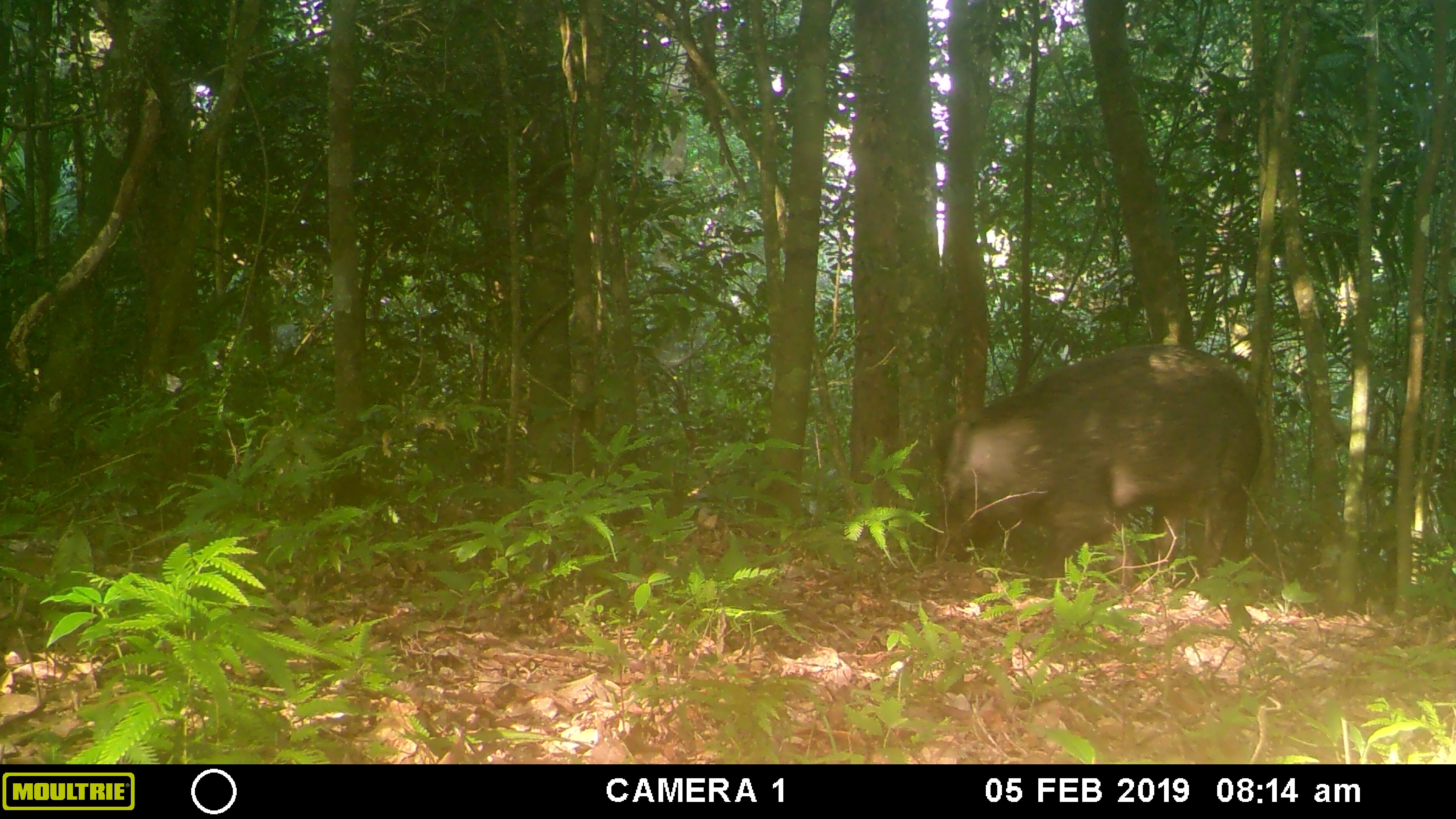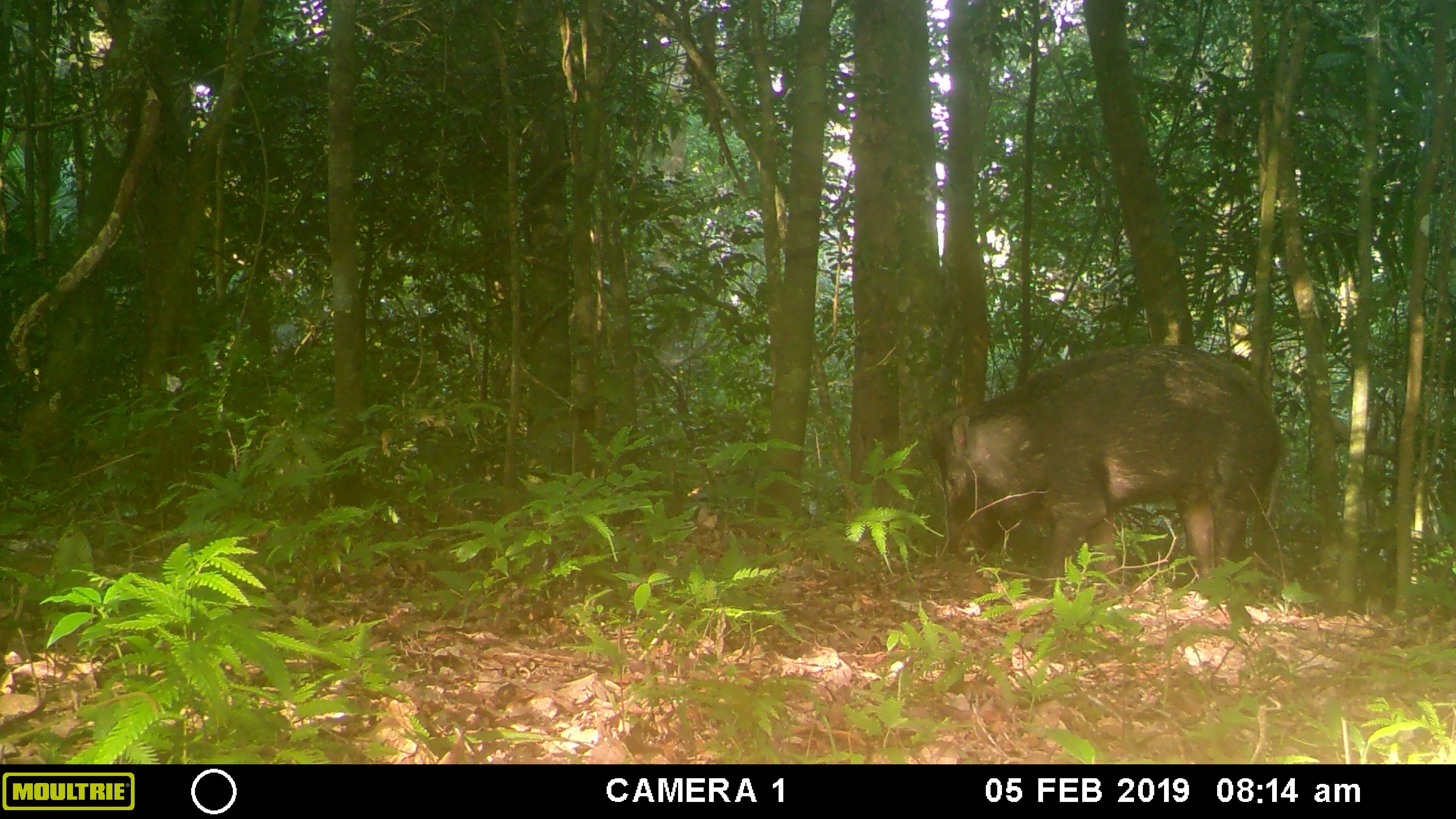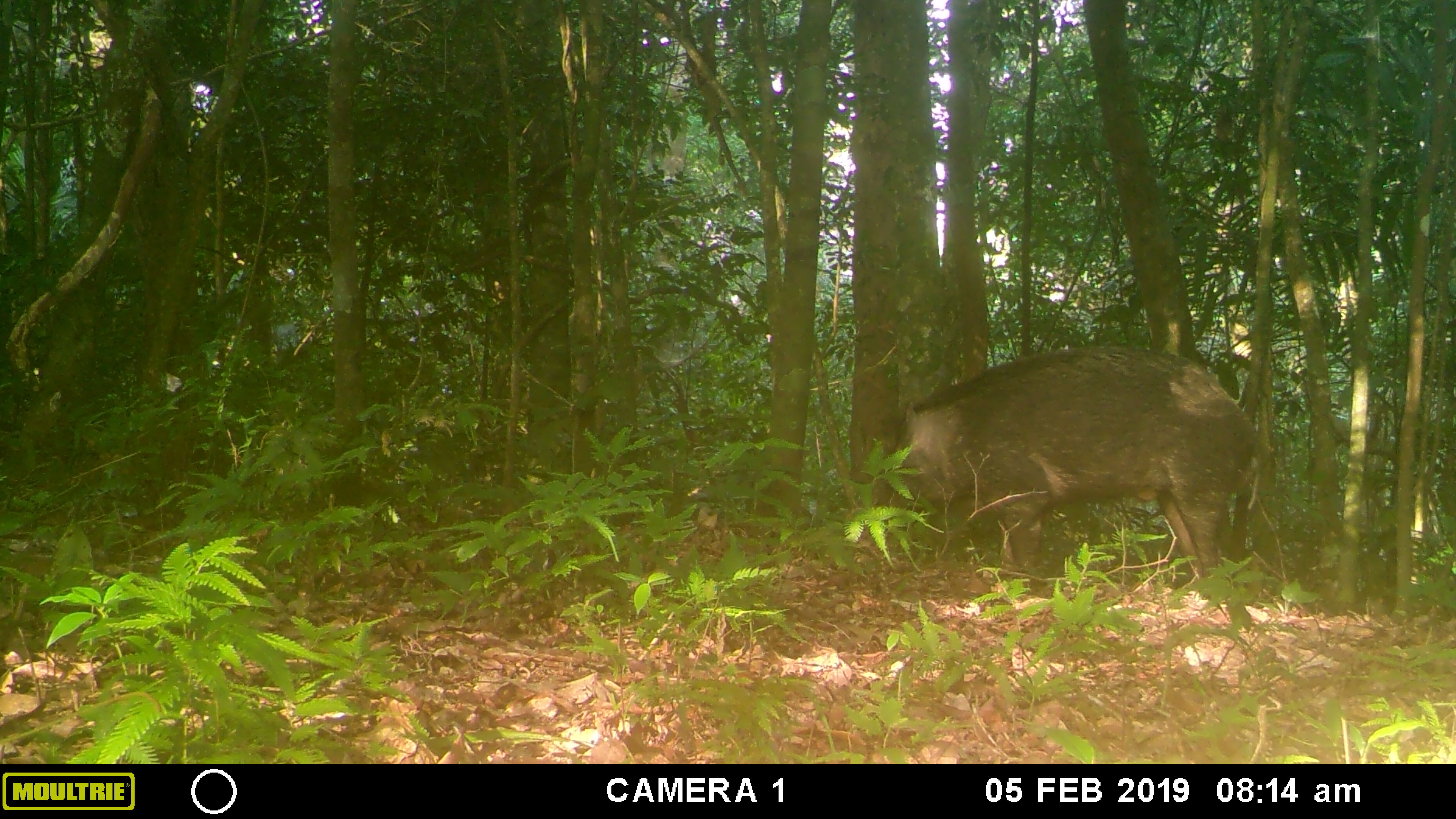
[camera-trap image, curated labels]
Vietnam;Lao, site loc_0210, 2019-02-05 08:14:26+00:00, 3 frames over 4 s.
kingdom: Animalia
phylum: Chordata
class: Mammalia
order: Artiodactyla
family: Suidae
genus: Sus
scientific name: Sus scrofa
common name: eurasian wild pig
Eurasian wild pig (Sus scrofa). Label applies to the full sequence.